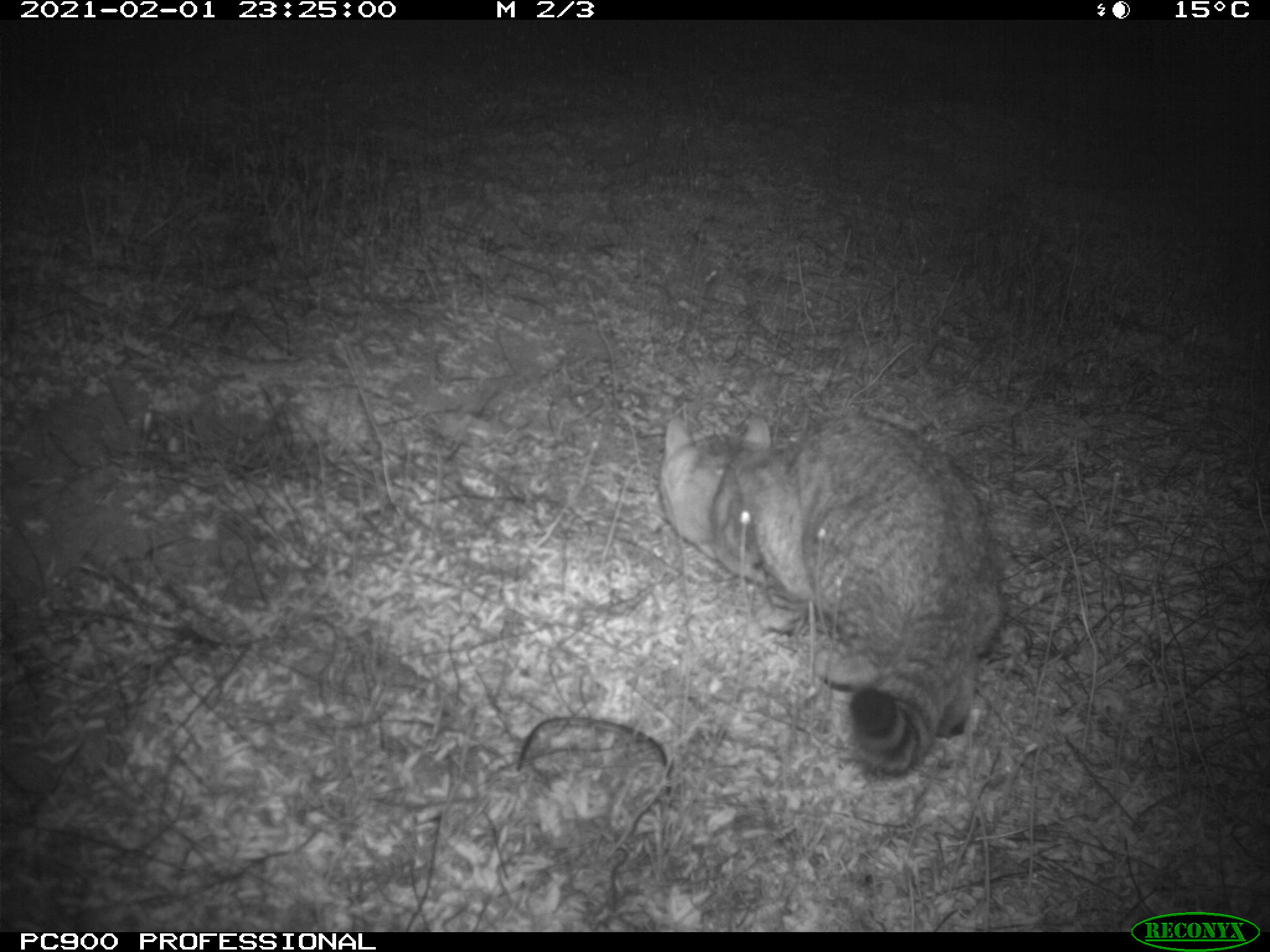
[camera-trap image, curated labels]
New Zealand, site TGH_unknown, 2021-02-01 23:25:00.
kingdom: Animalia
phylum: Chordata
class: Mammalia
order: Carnivora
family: Felidae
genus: Felis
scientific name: Felis catus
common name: domestic cat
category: cat